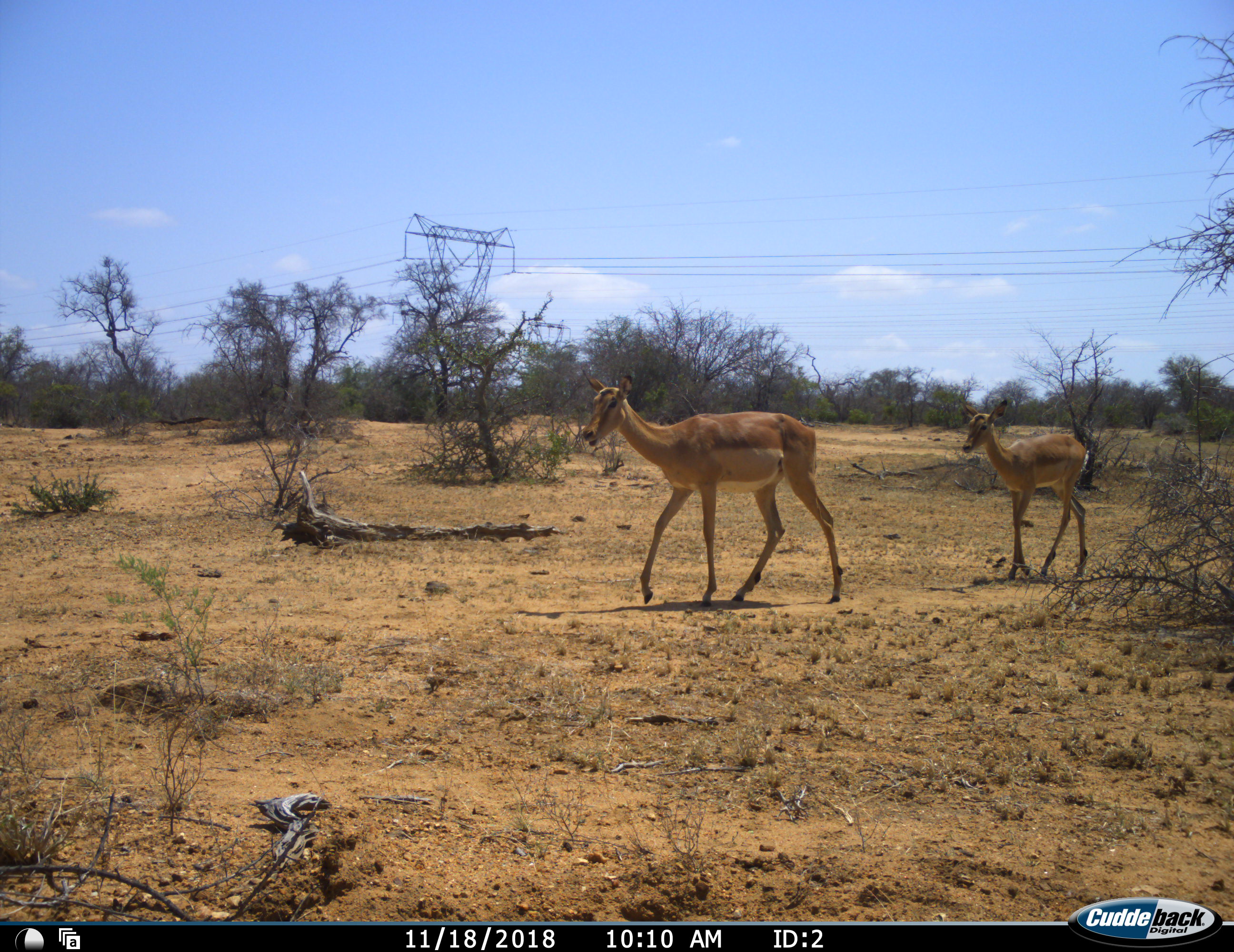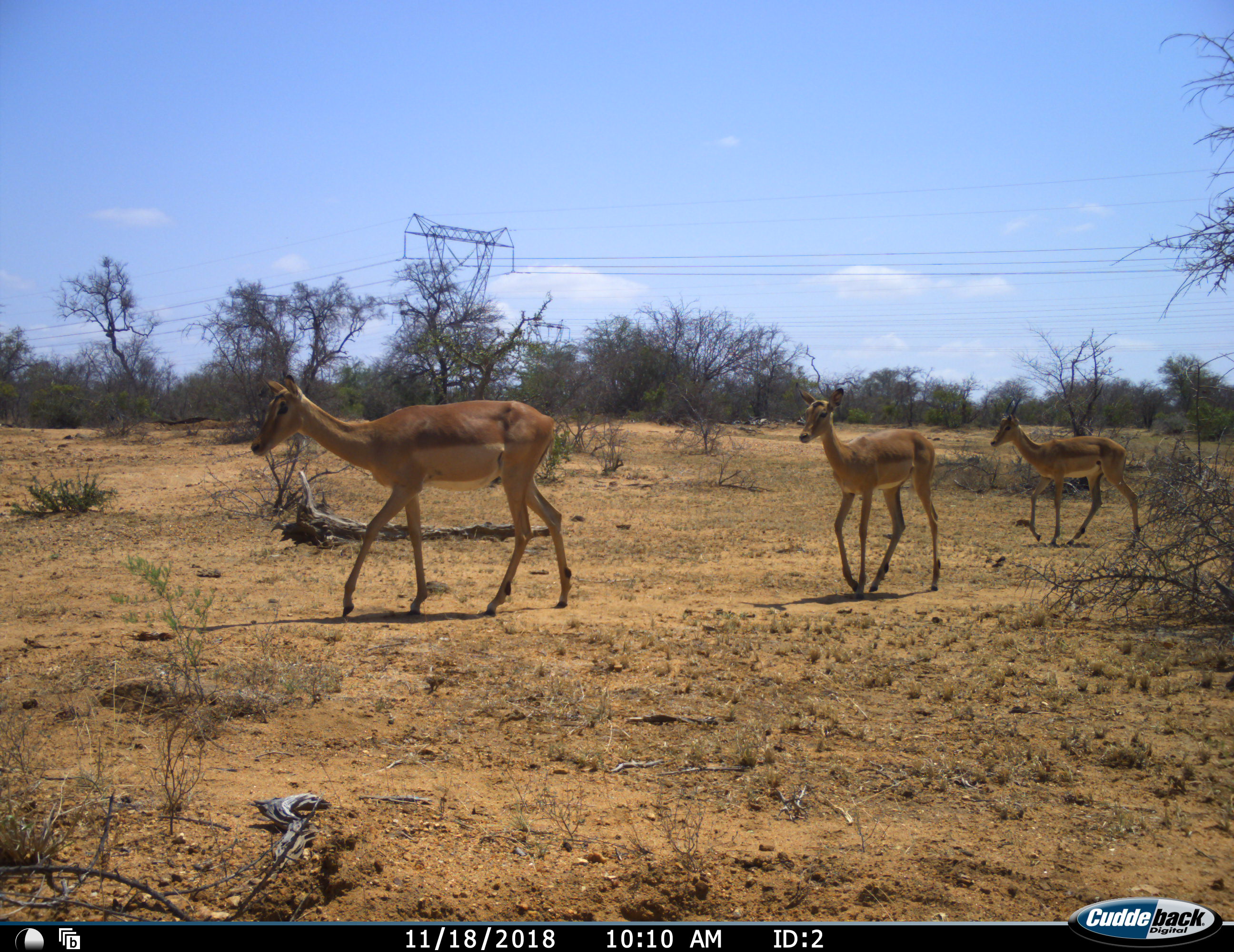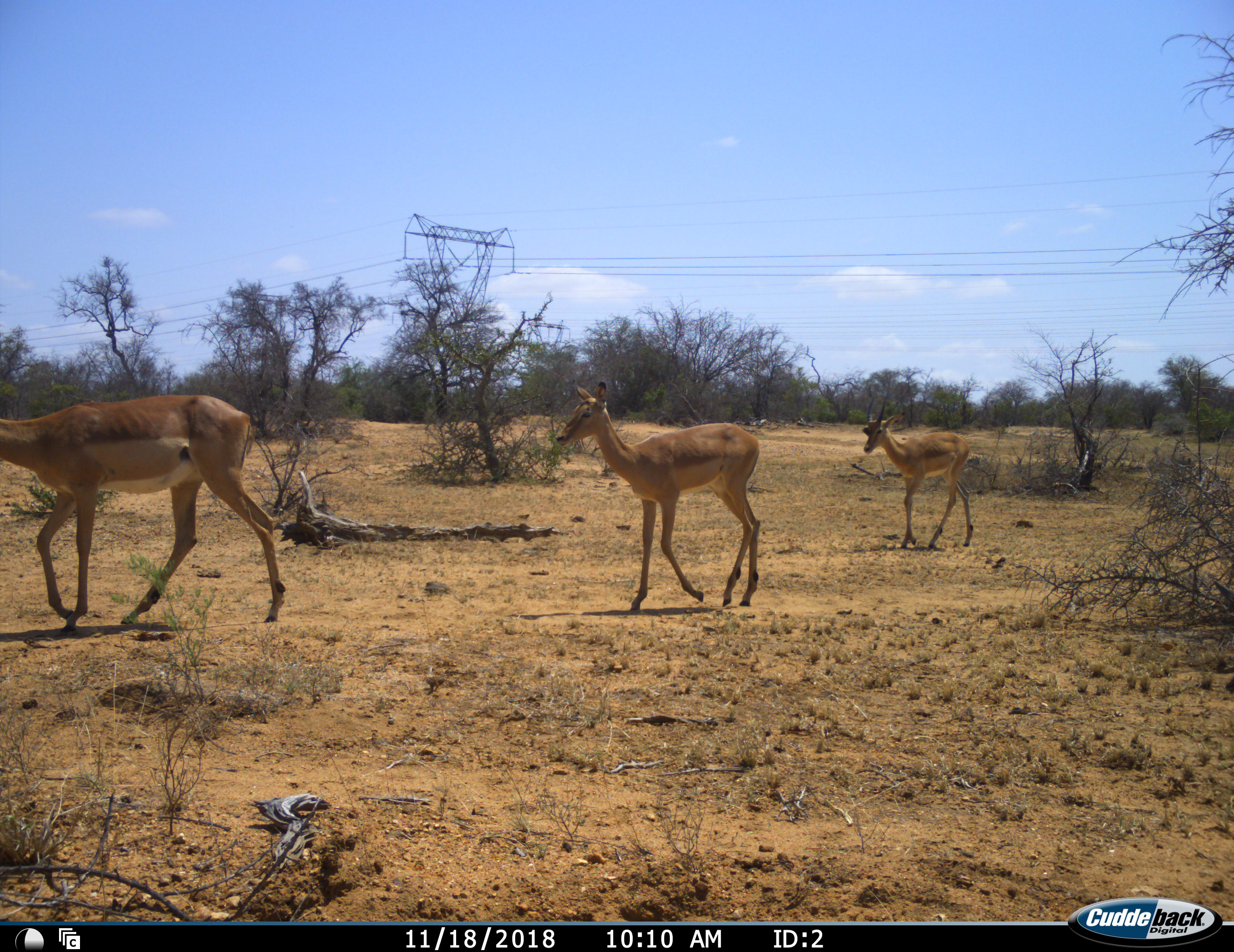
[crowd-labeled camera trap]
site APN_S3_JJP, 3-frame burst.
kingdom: Animalia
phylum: Chordata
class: Mammalia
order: Artiodactyla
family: Bovidae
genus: Aepyceros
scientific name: Aepyceros melampus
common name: impala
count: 3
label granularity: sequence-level